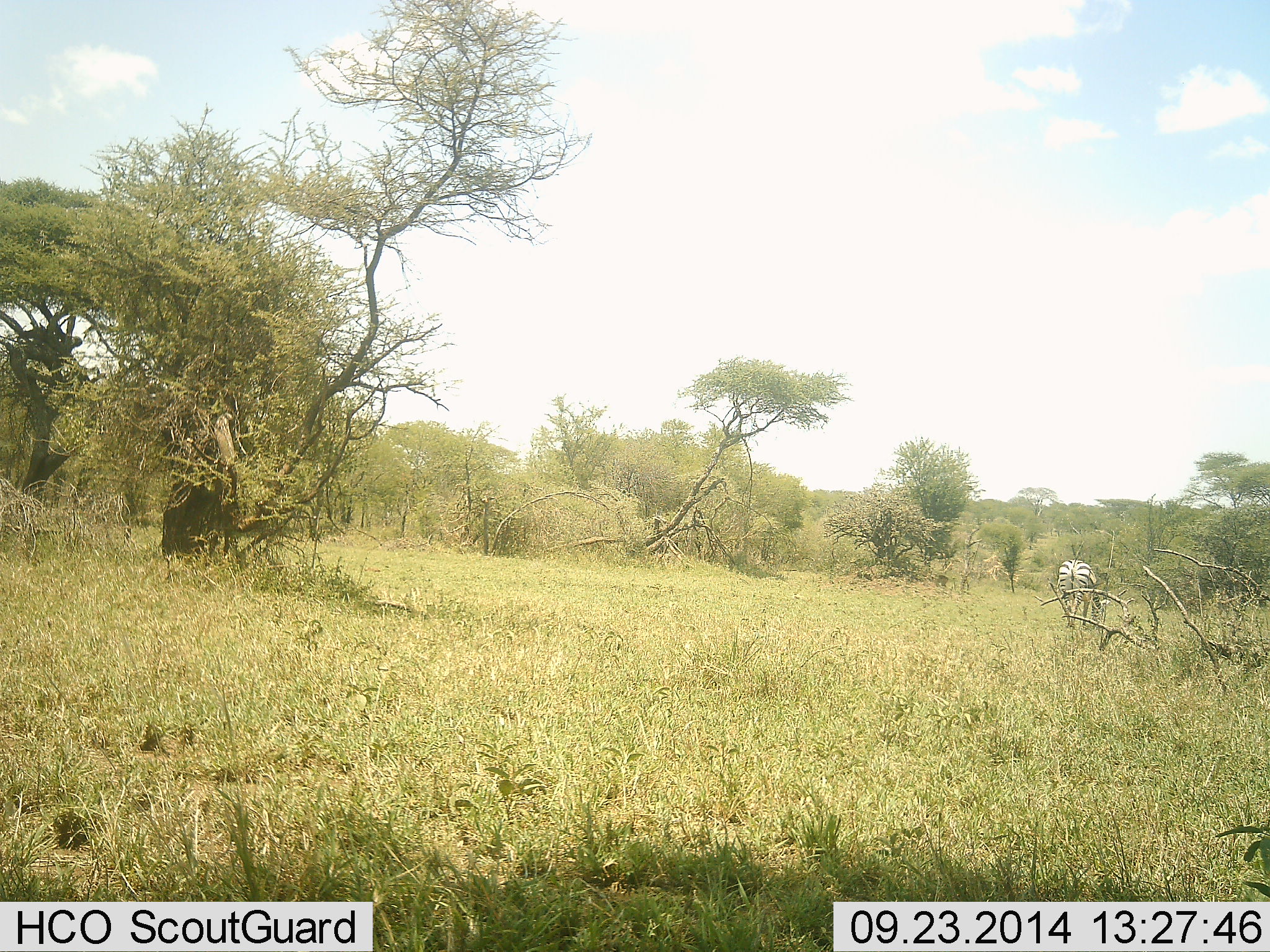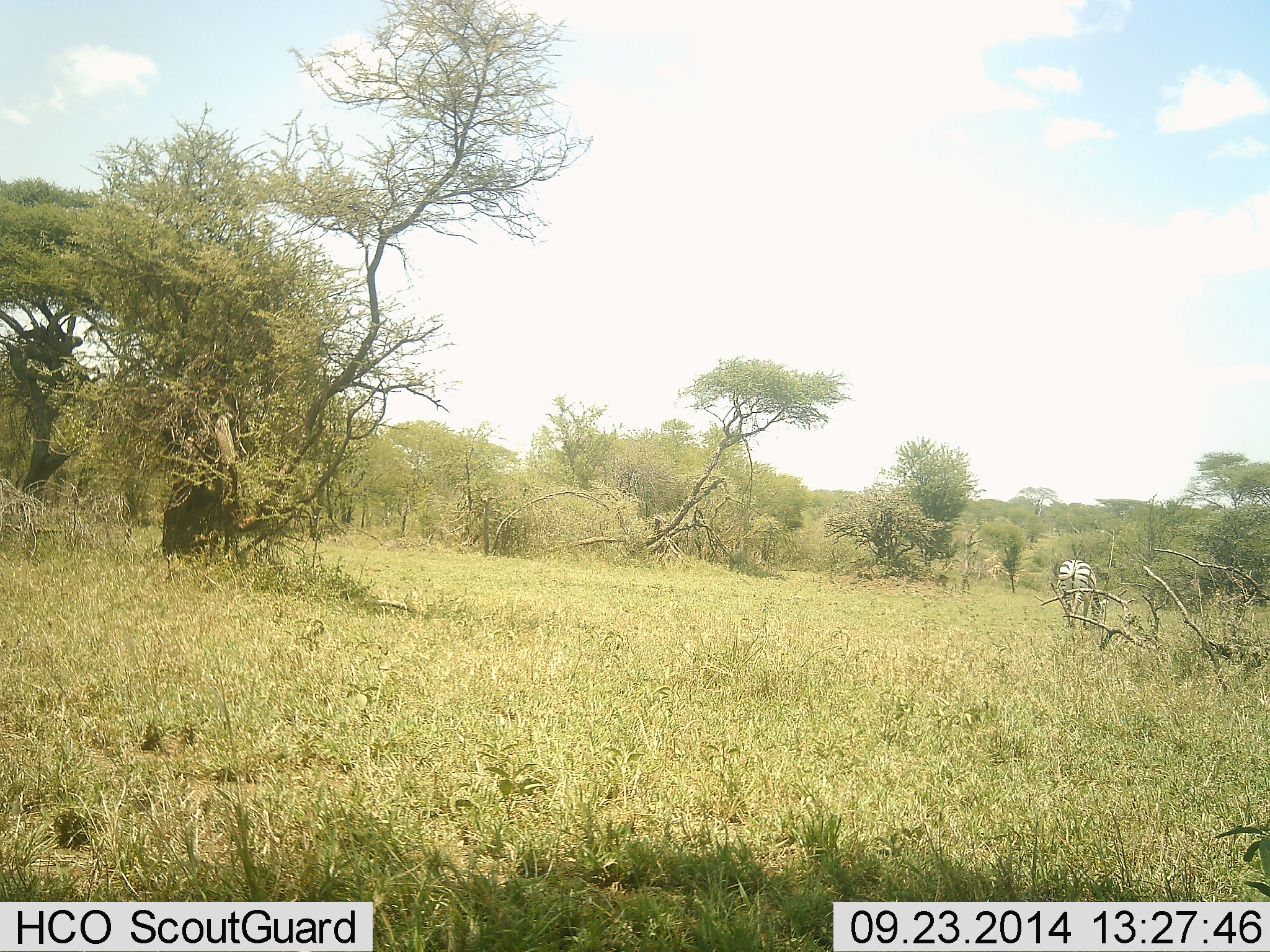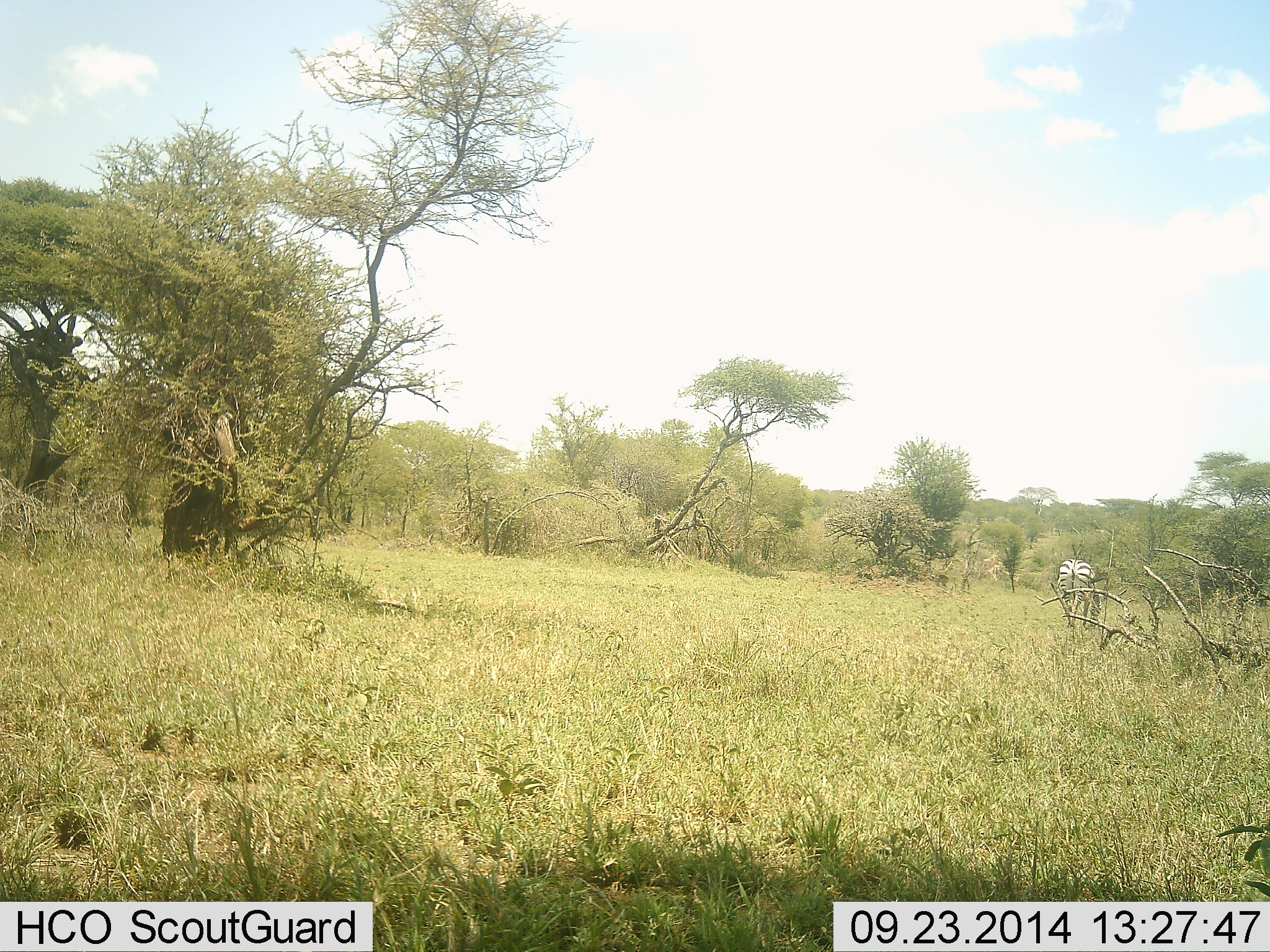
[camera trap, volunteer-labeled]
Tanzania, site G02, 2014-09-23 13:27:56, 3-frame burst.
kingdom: Animalia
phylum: Chordata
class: Mammalia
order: Perissodactyla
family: Equidae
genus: Equus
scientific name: Equus quagga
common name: plains zebra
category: zebra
Zebra (plains zebra) (Equus quagga), count 1. Behavior (volunteer vote fractions): standing 36%, resting 0%, moving 9%, interacting 0%. Young present (vote fraction): 0%. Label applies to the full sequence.